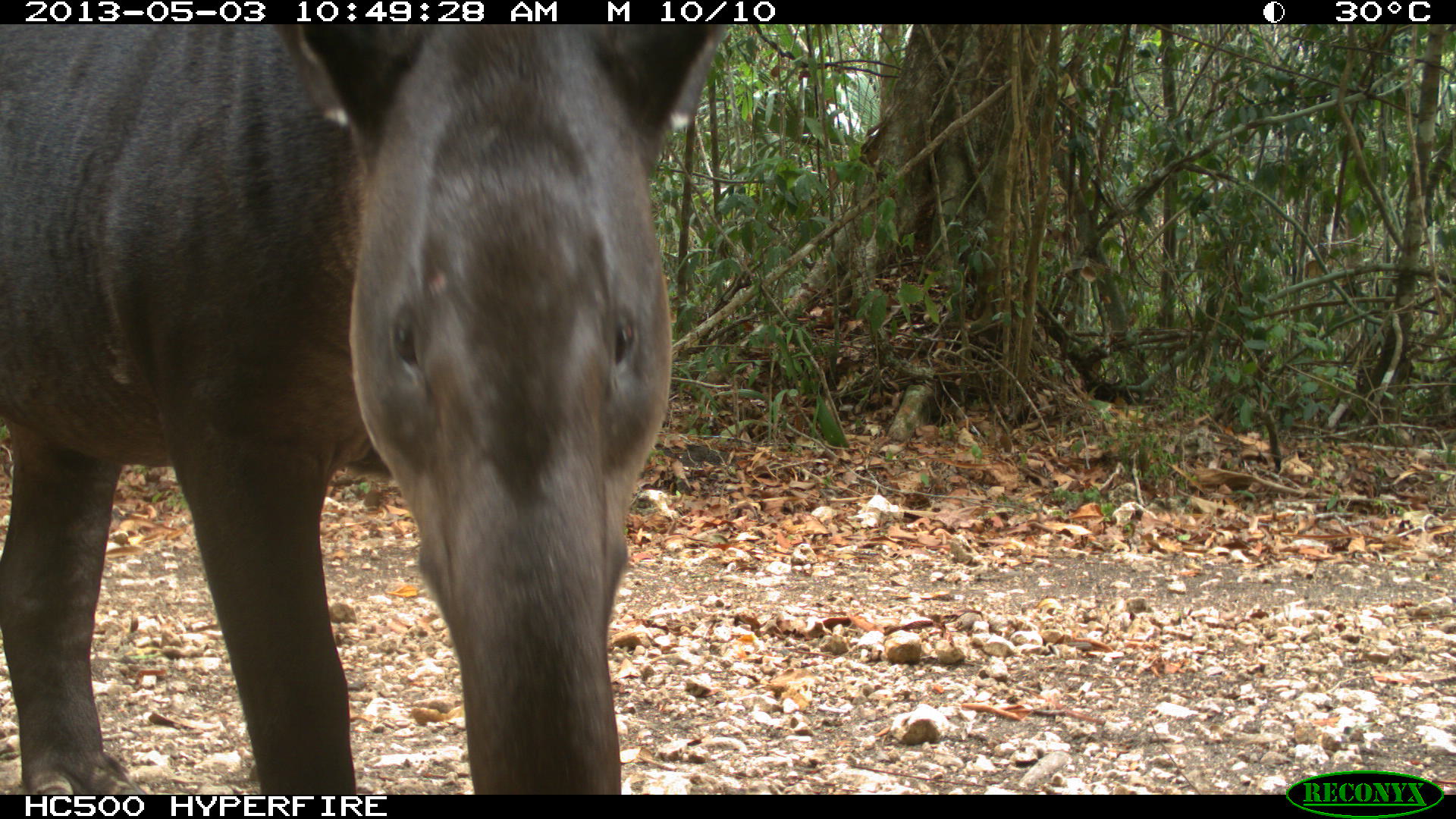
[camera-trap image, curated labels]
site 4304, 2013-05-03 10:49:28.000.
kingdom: Animalia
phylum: Chordata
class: Mammalia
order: Perissodactyla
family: Tapiridae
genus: Tapirus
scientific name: Tapirus bairdii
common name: baird's tapir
Tapirus bairdii (baird's tapir), count 1.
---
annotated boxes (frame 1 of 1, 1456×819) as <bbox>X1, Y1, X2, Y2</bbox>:
tapirus bairdii: <bbox>0, 24, 731, 795</bbox>